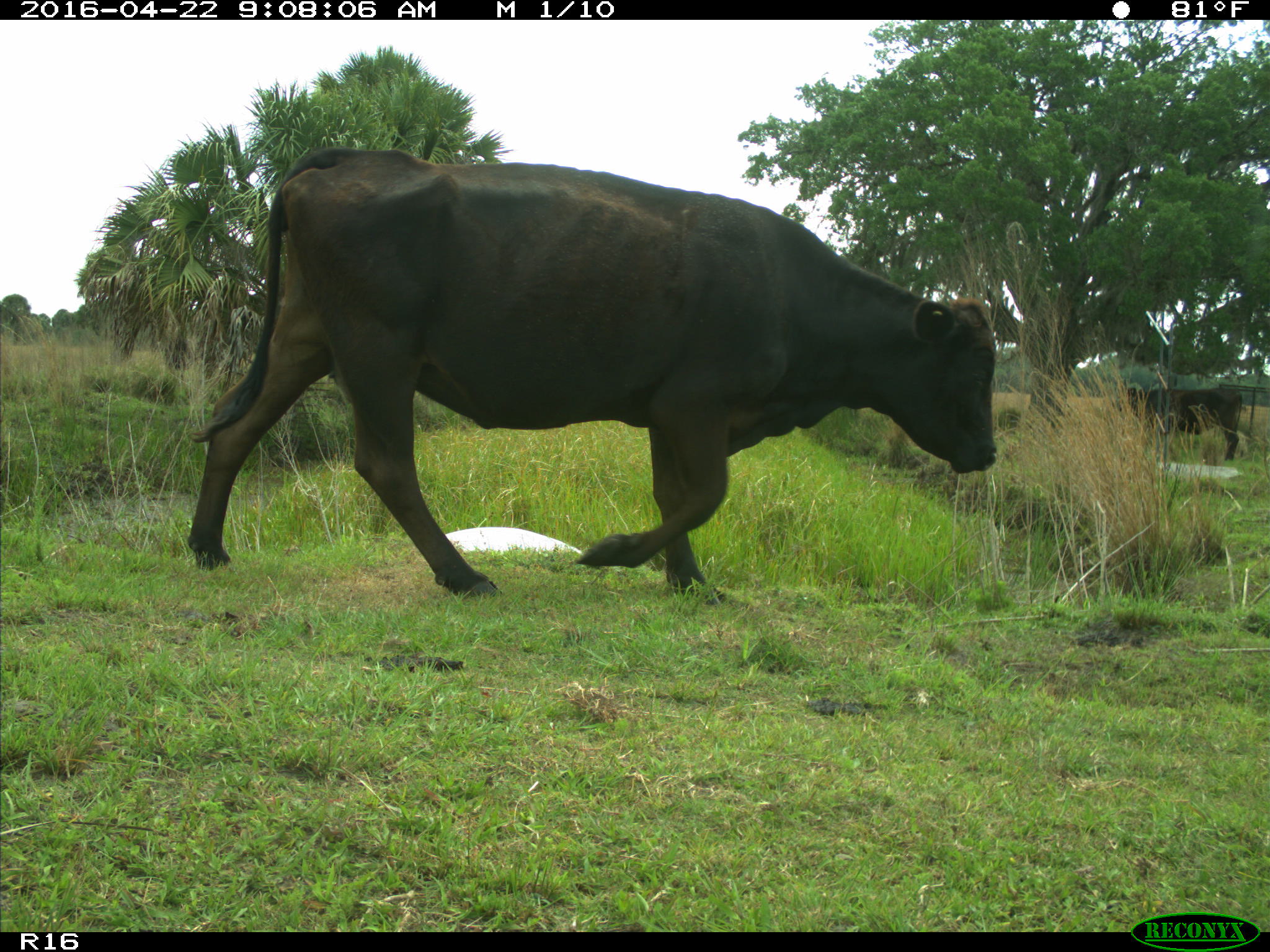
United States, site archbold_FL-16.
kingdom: Animalia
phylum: Chordata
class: Mammalia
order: Artiodactyla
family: Bovidae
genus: Bos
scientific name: Bos taurus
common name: domestic cow